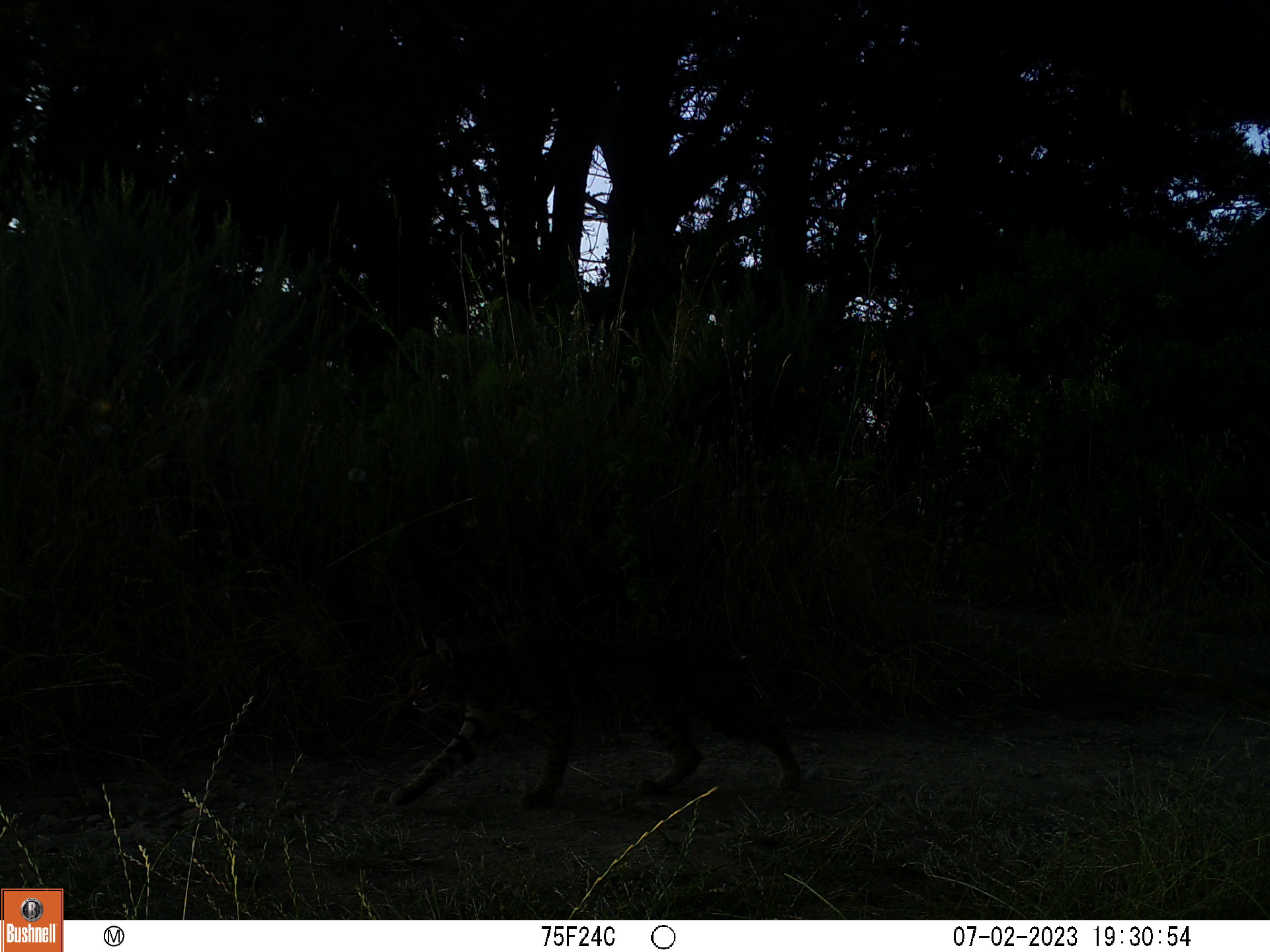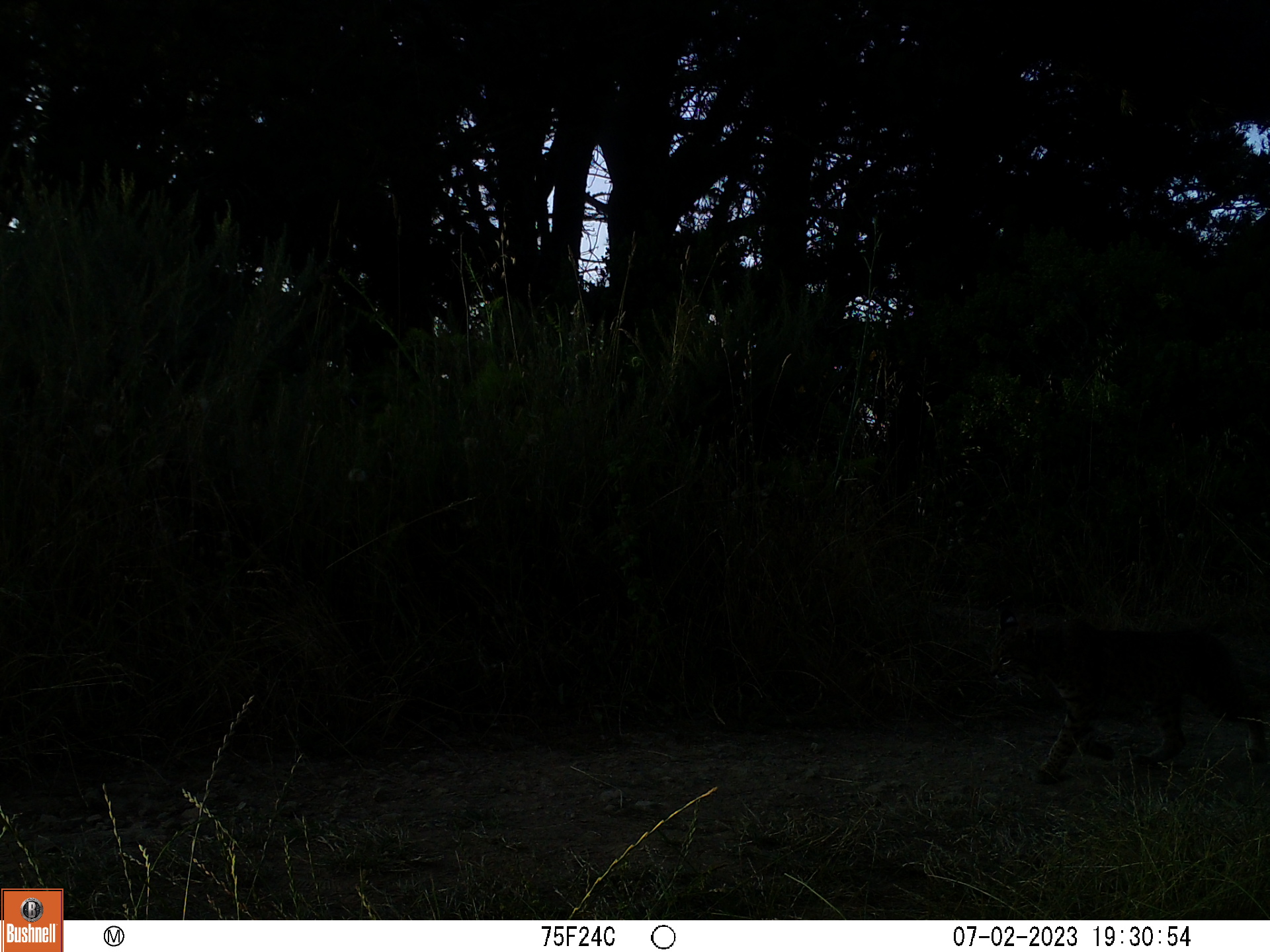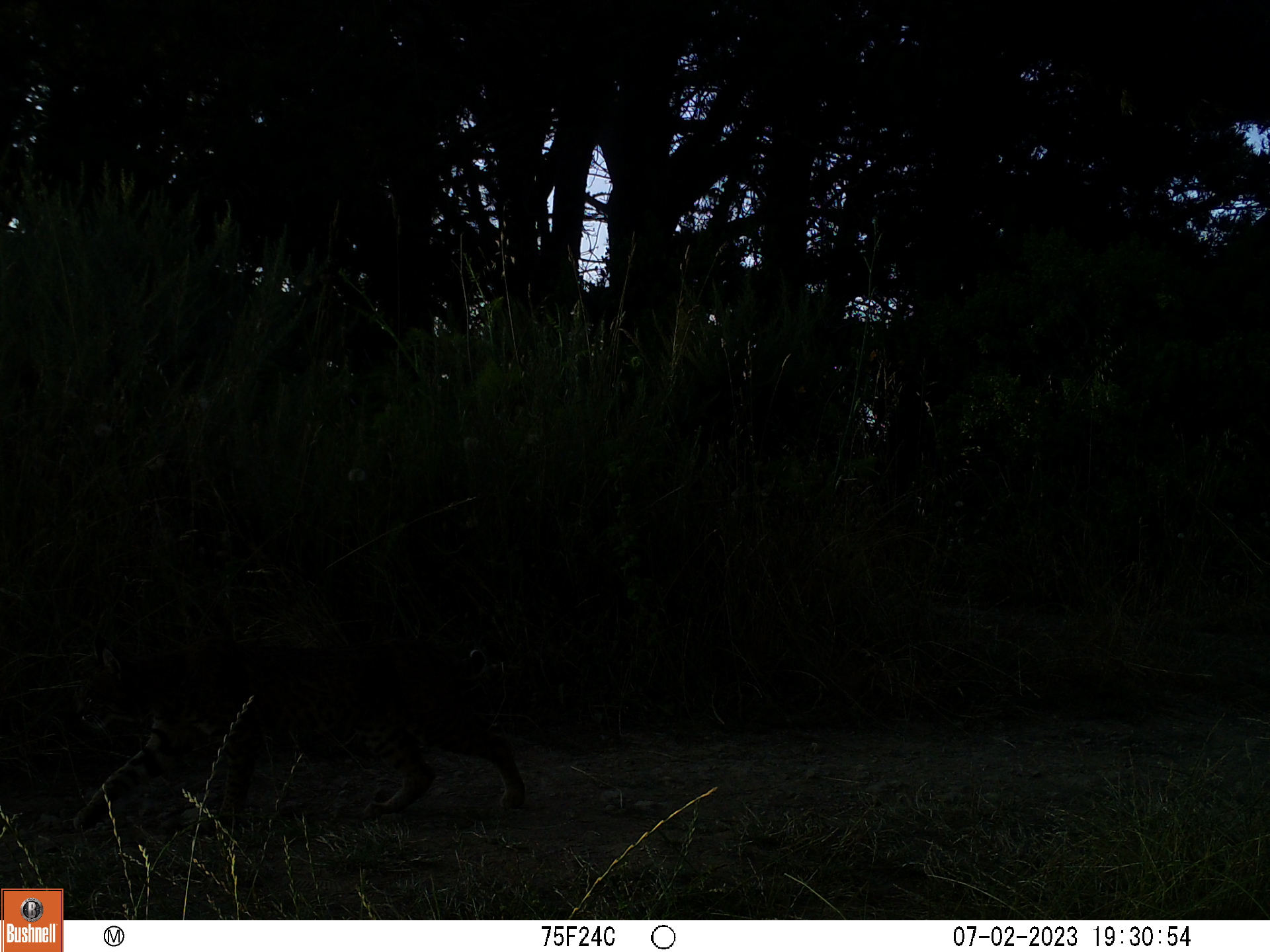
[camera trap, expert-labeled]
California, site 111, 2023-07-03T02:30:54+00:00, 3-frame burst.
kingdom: Animalia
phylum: Chordata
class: Mammalia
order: Carnivora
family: Felidae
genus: Lynx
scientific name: Lynx rufus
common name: bobcat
Bobcat (Lynx rufus).